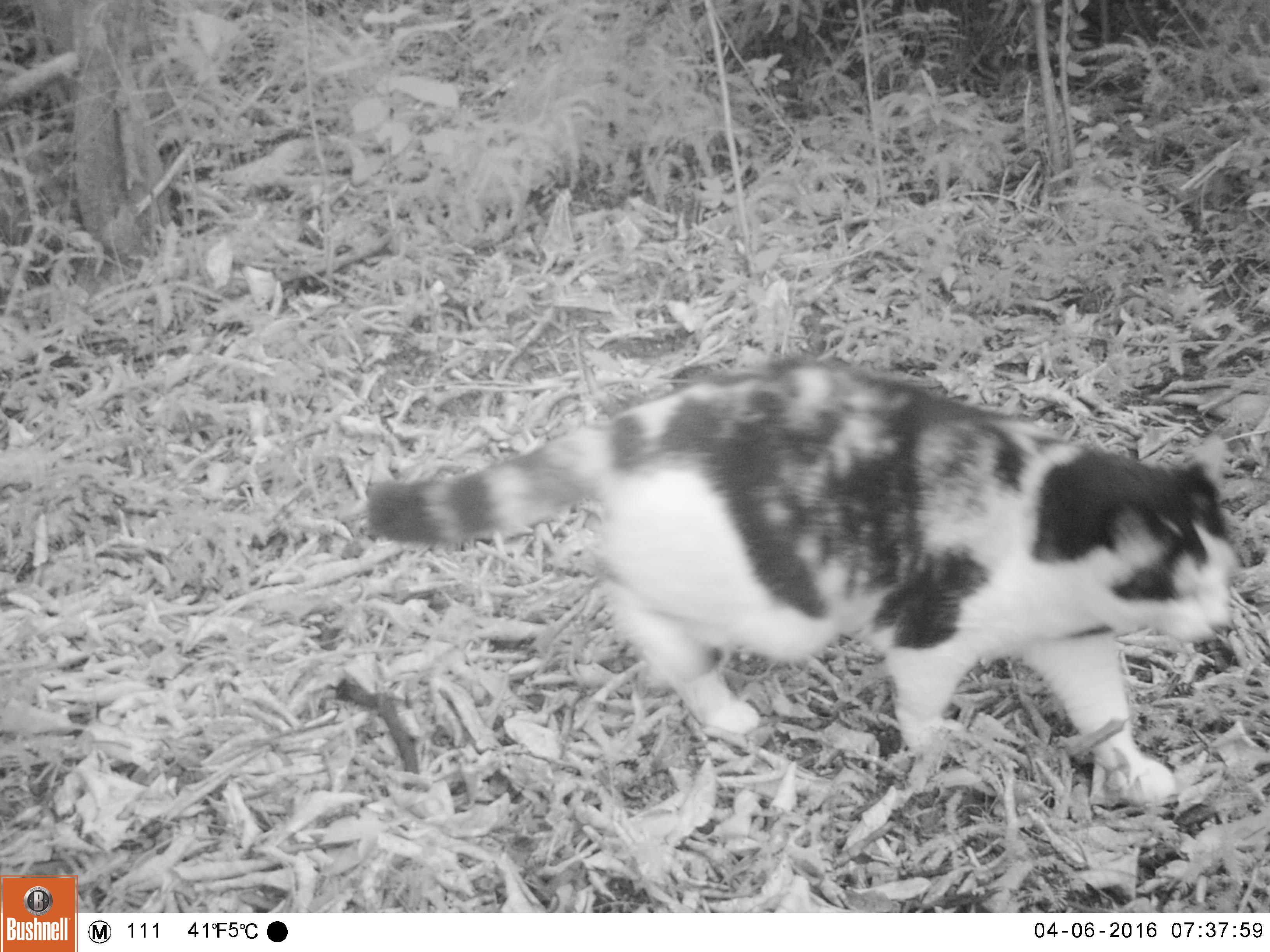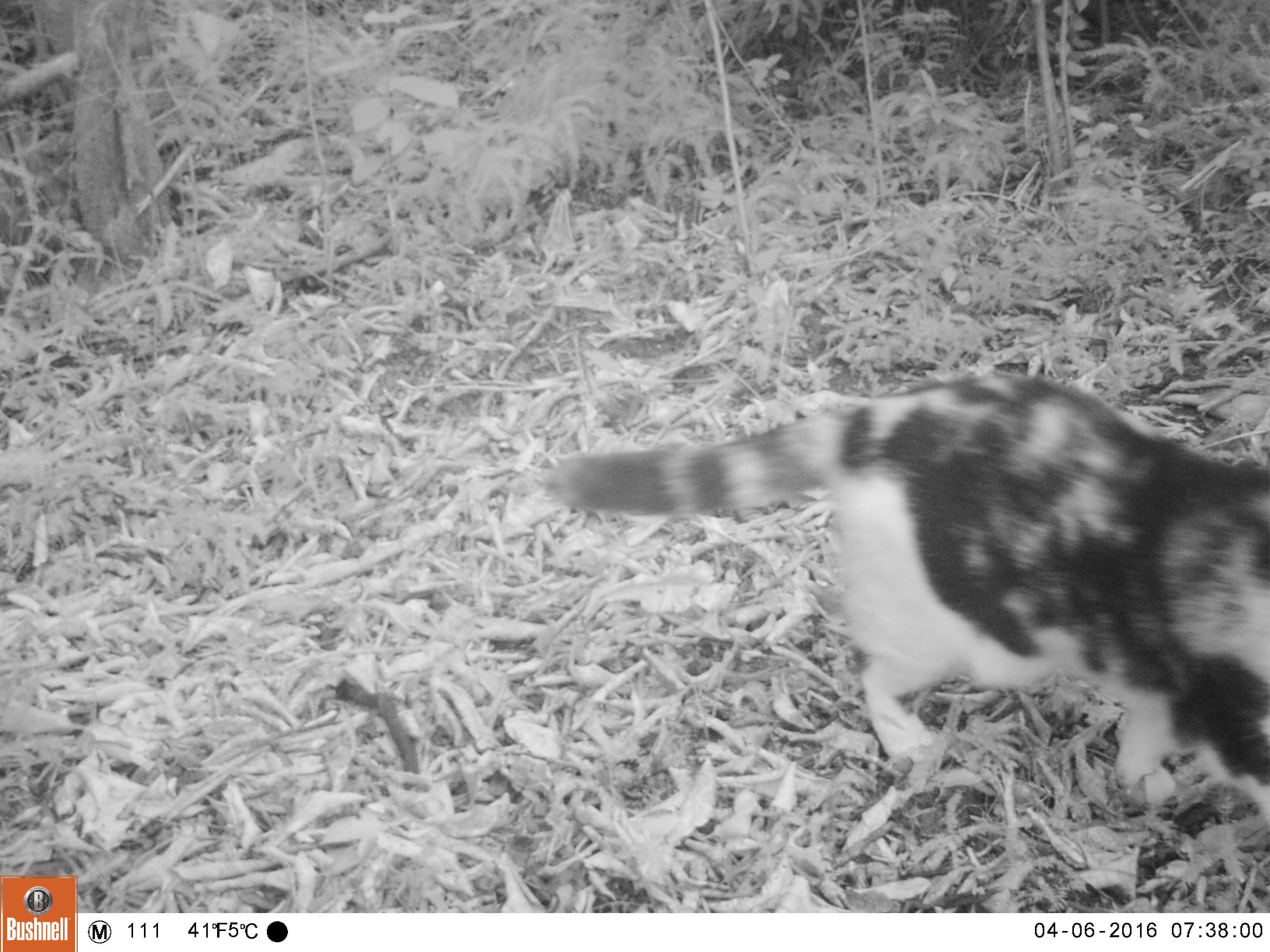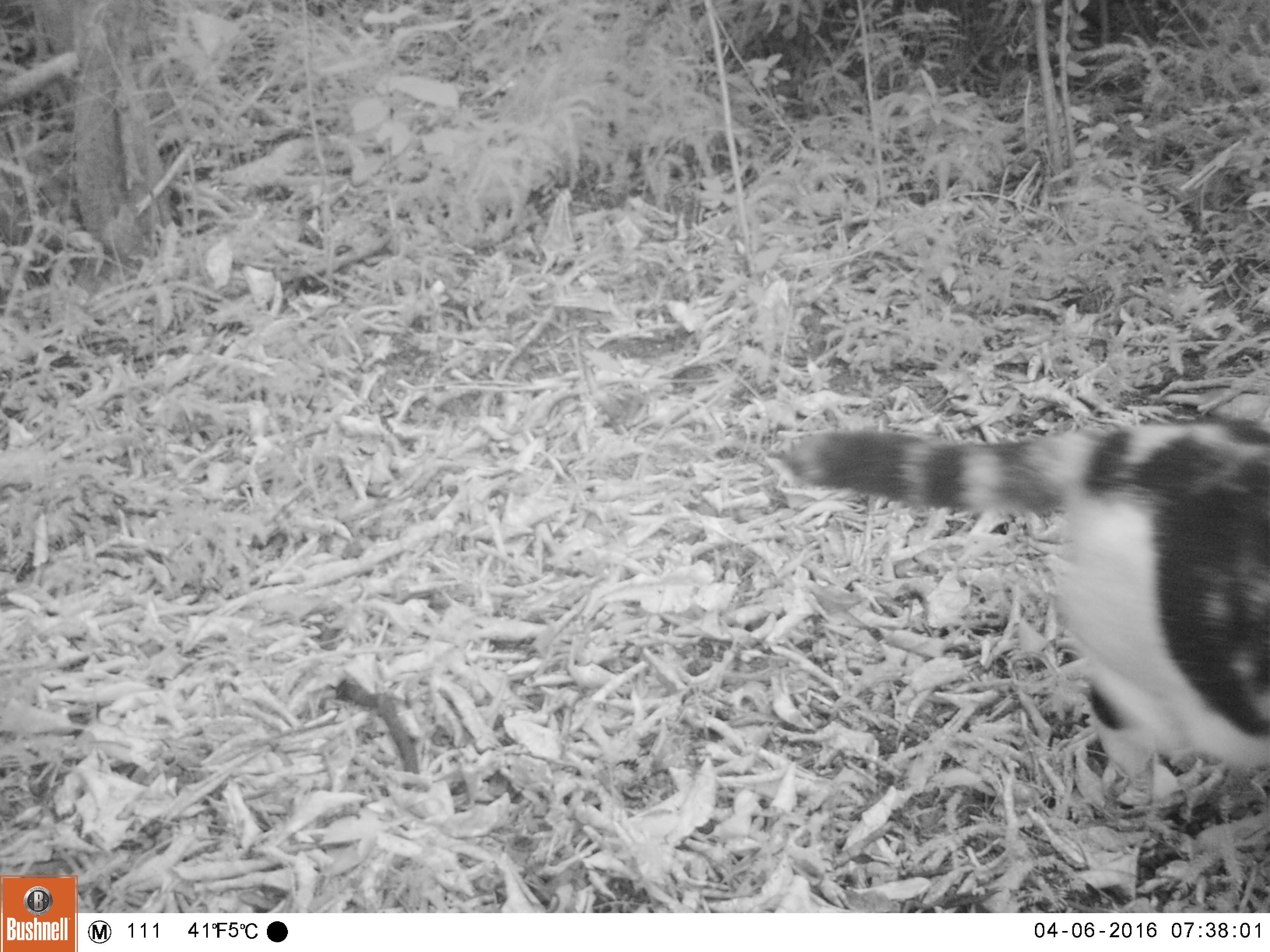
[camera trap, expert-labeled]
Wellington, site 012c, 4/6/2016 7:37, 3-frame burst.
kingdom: Animalia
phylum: Chordata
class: Mammalia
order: Carnivora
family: Felidae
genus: Felis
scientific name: Felis catus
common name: cat